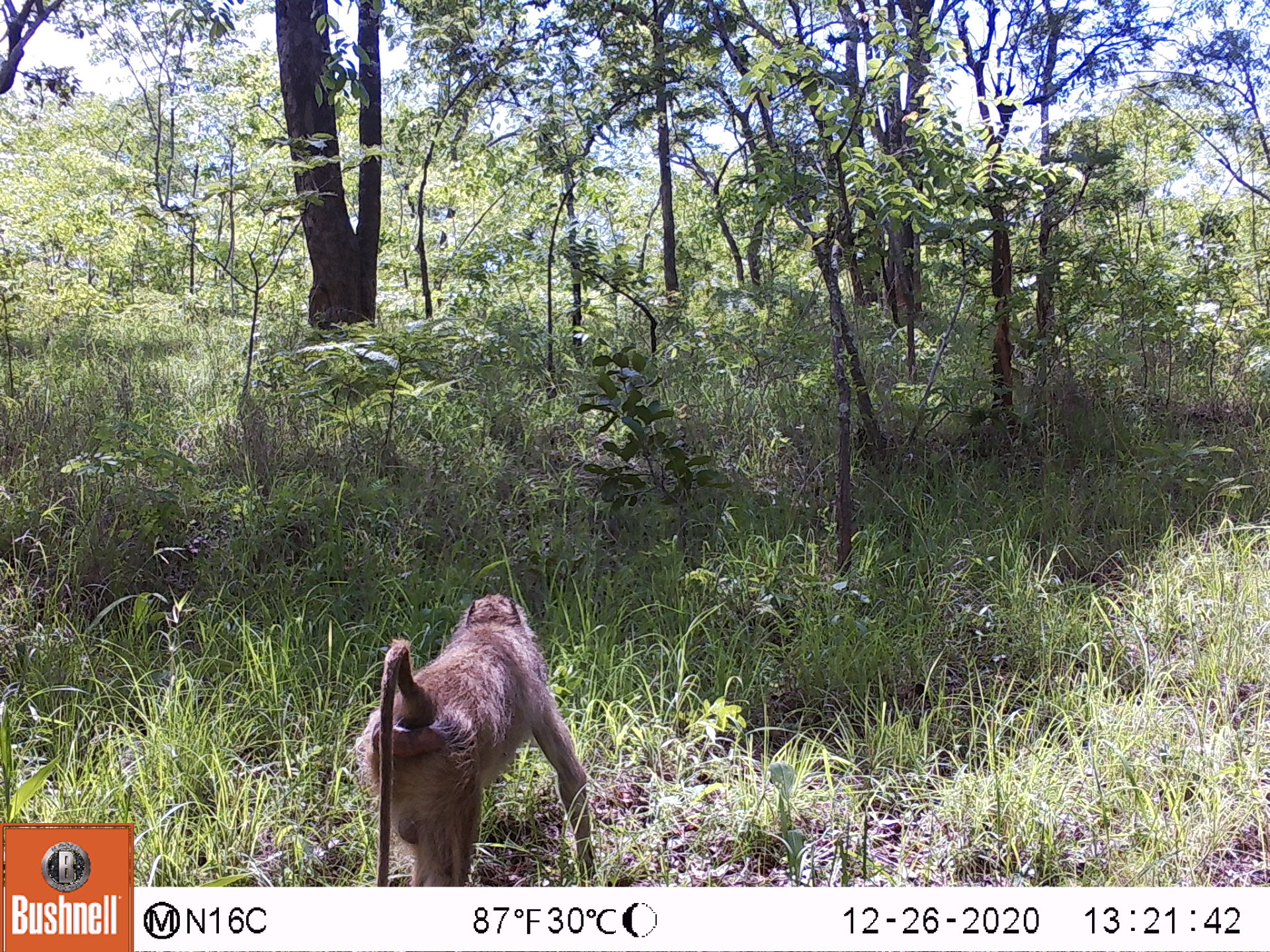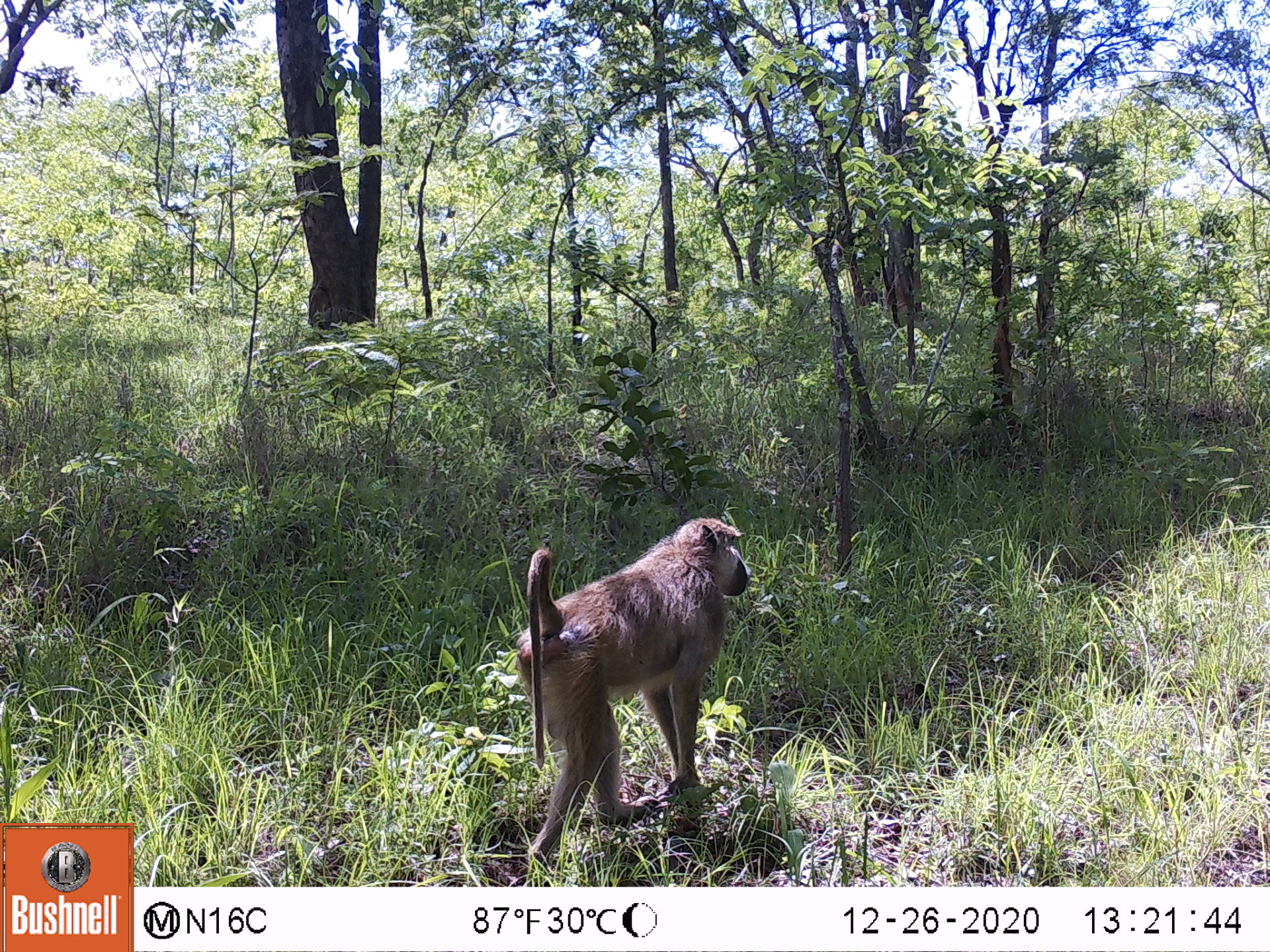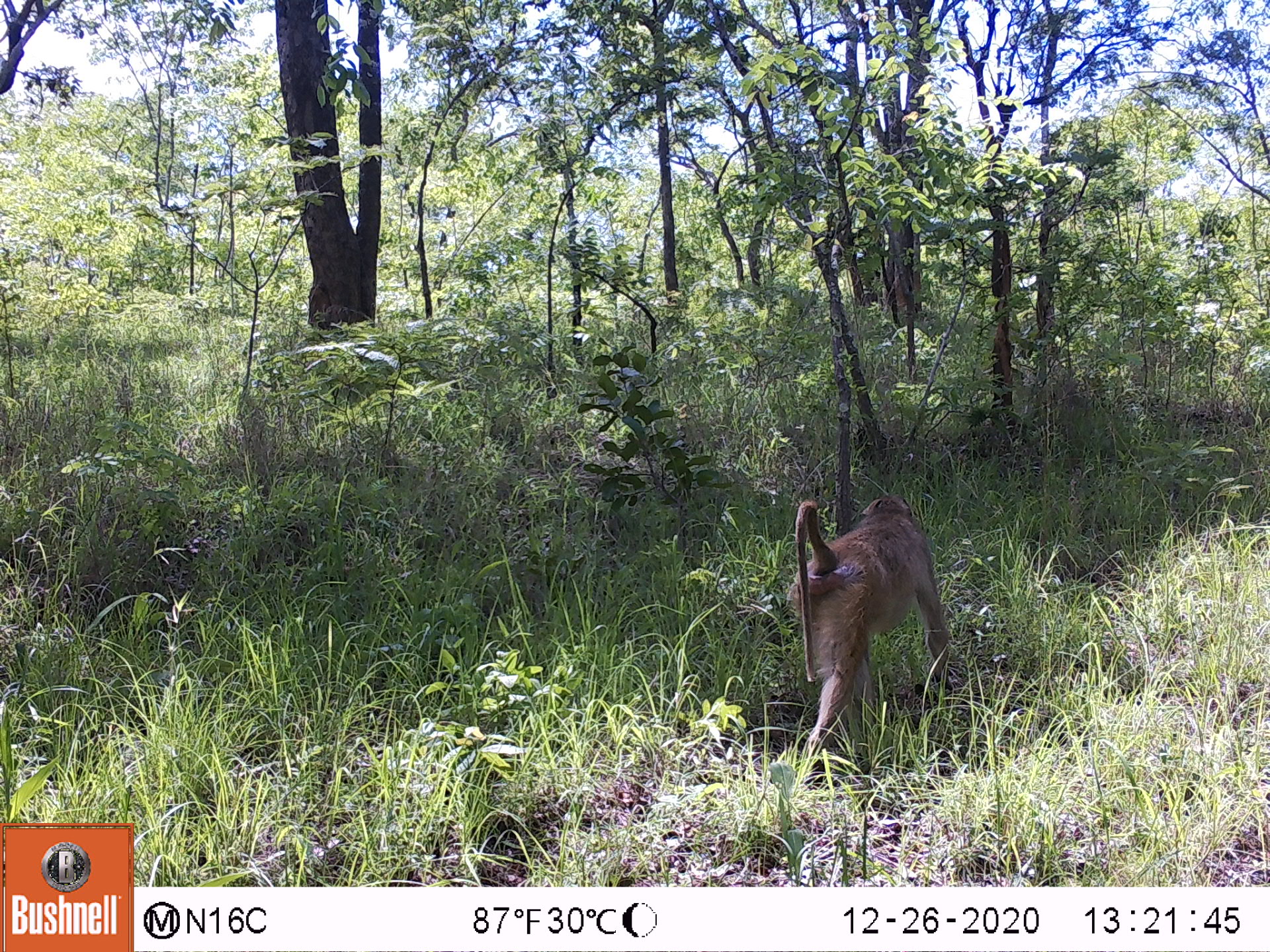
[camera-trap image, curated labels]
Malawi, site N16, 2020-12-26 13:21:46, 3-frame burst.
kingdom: Animalia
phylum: Chordata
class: Mammalia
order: Primates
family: Cercopithecidae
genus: Papio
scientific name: Papio cynocephalus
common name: yellow baboon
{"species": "yellow baboon (Papio cynocephalus)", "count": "1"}